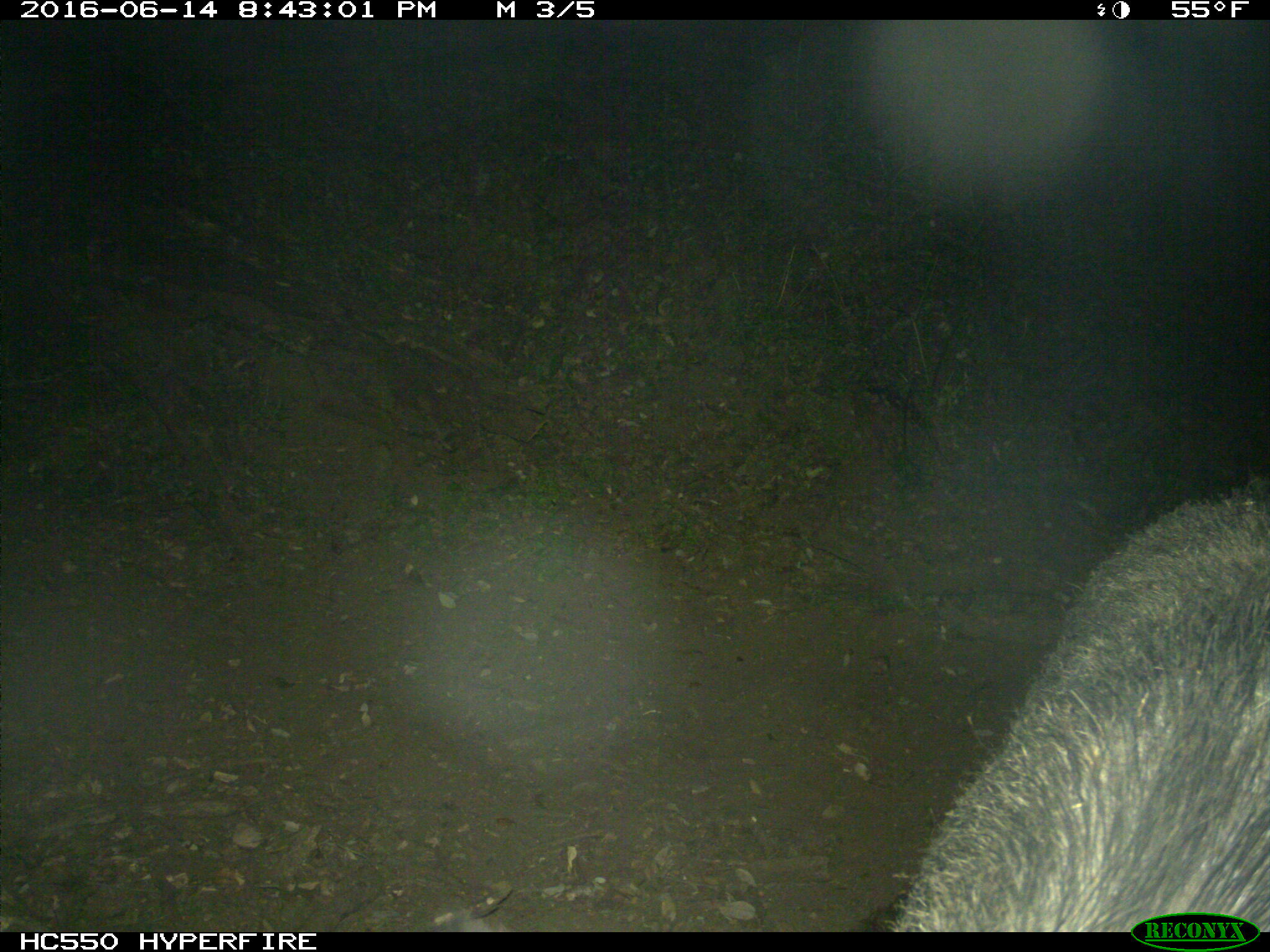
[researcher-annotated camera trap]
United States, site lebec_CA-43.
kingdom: Animalia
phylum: Chordata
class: Mammalia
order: Artiodactyla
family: Suidae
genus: Sus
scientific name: Sus scrofa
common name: wild boar